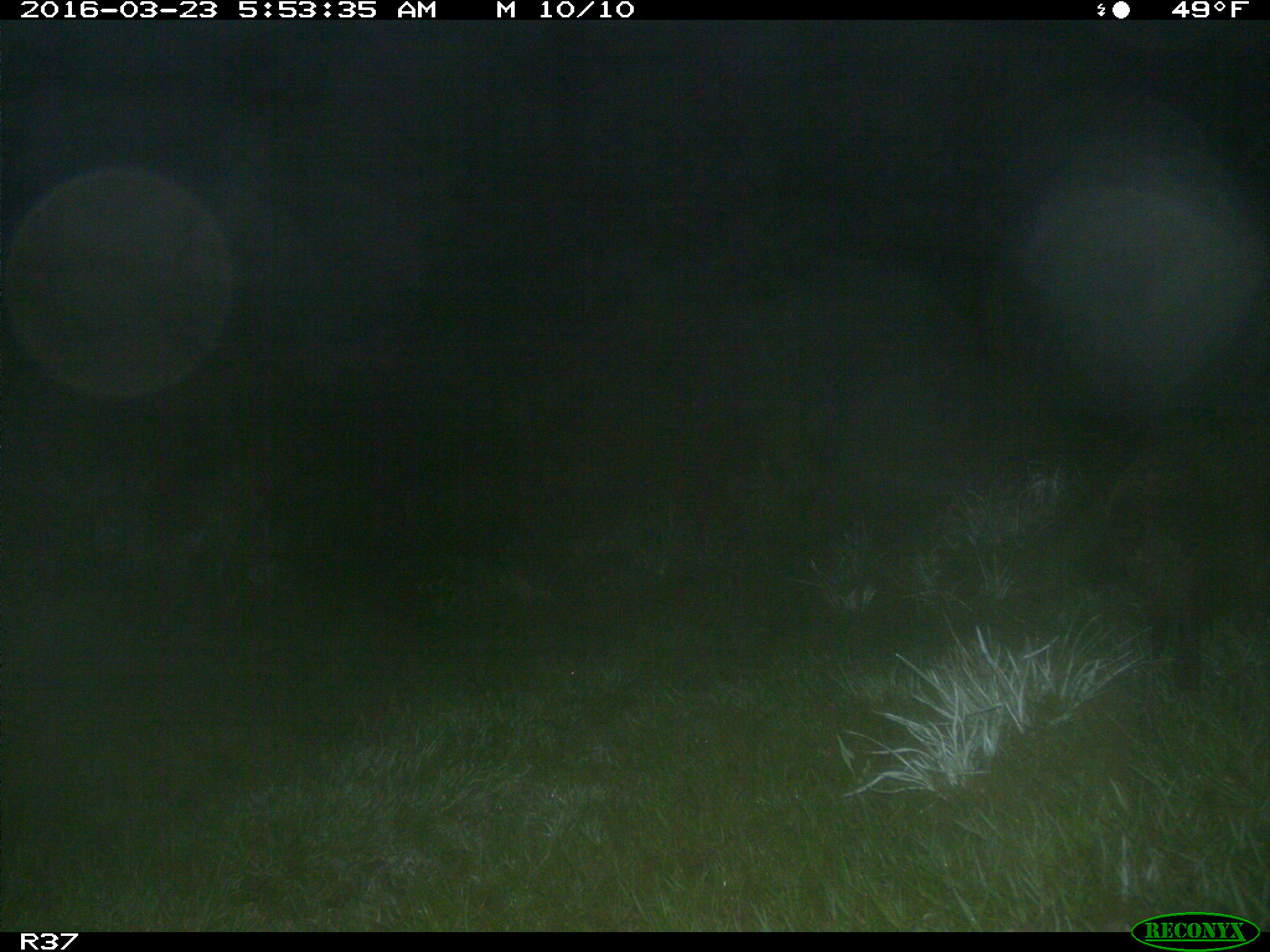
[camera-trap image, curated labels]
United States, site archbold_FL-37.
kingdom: Animalia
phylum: Chordata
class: Mammalia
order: Carnivora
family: Procyonidae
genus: Procyon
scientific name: Procyon lotor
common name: common raccoon